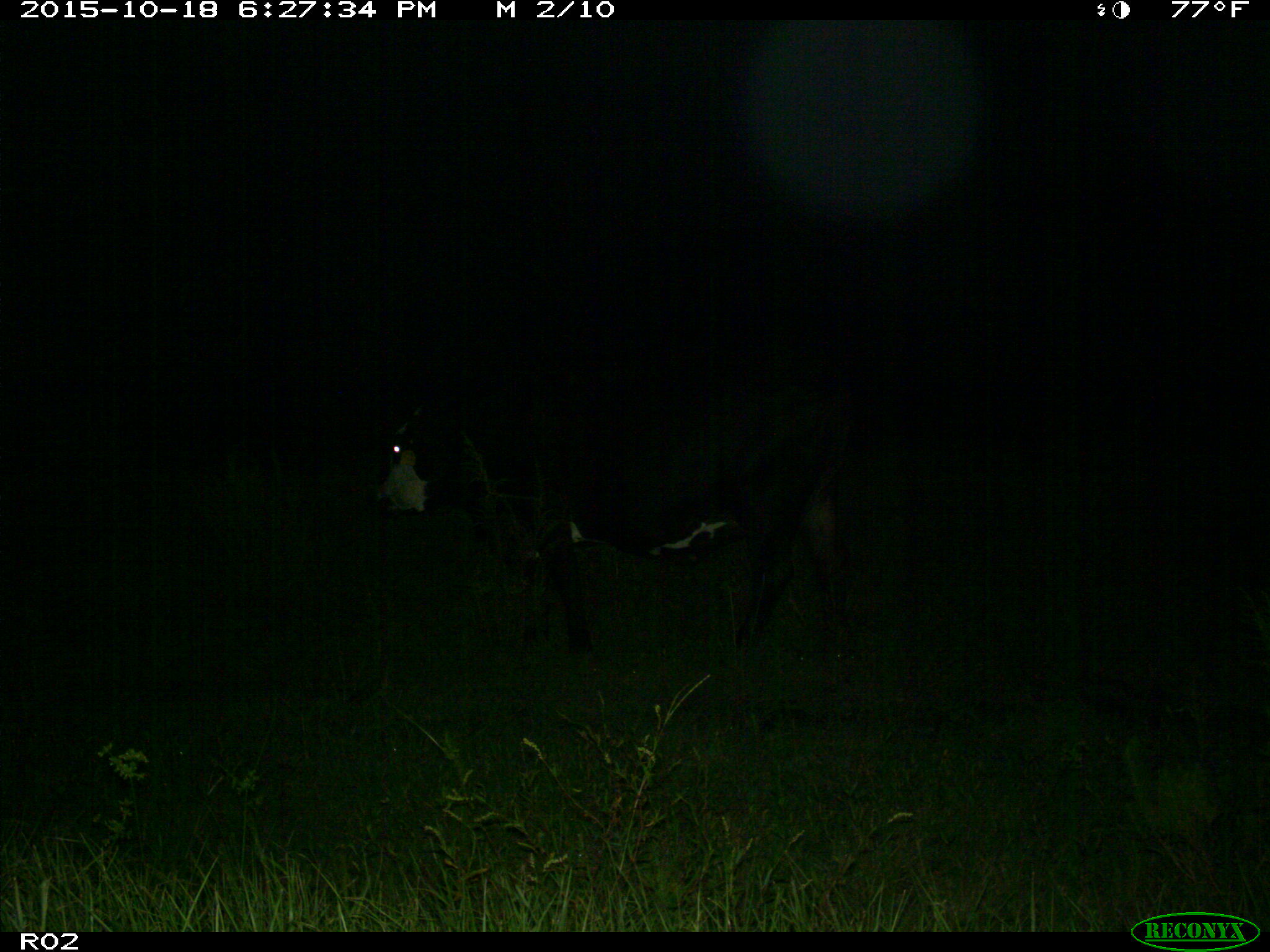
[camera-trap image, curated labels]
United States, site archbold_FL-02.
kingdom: Animalia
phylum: Chordata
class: Mammalia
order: Artiodactyla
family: Bovidae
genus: Bos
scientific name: Bos taurus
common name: domestic cow